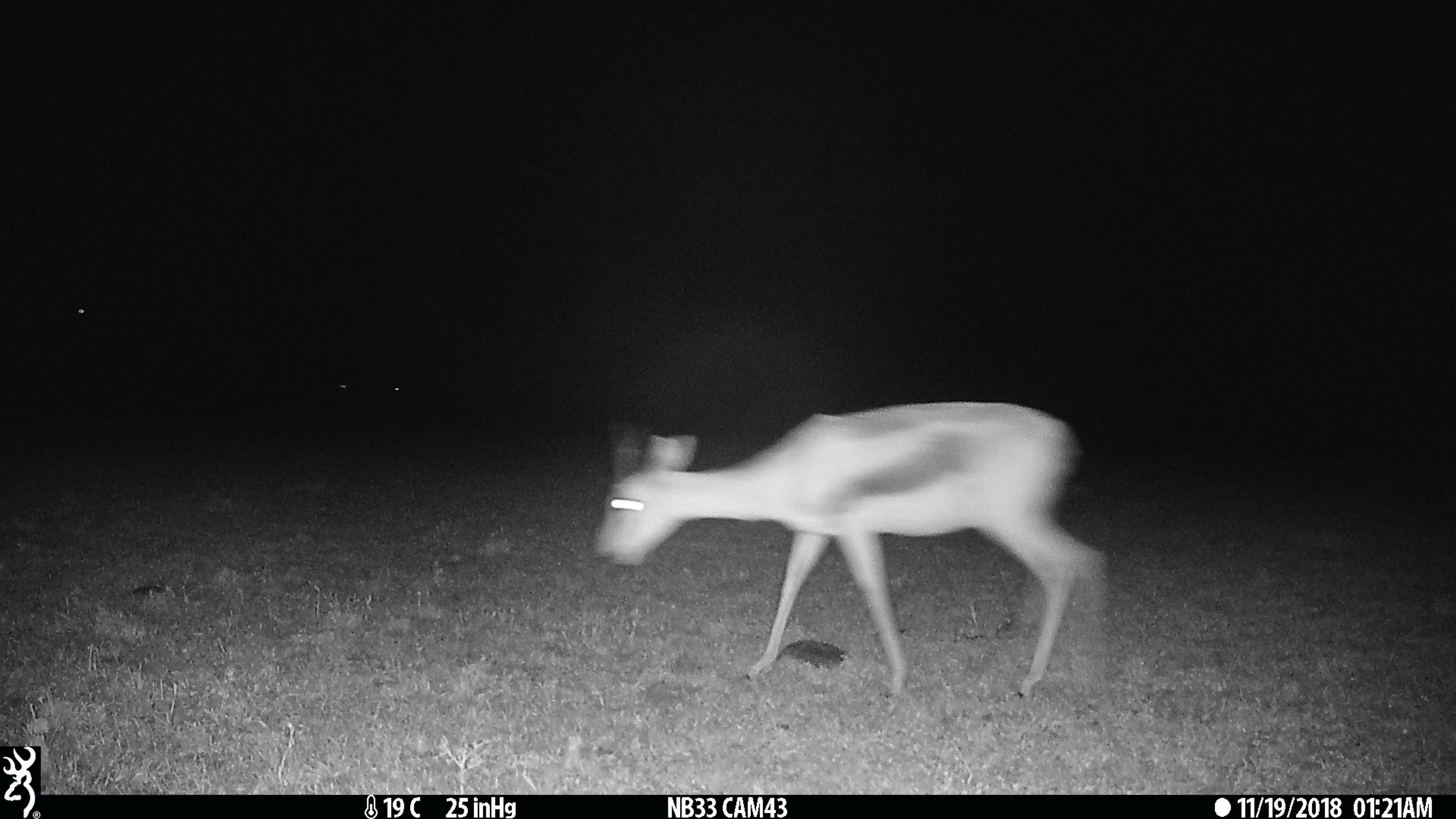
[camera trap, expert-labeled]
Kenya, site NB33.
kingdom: Animalia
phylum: Chordata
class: Mammalia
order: Artiodactyla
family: Bovidae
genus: Eudorcas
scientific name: Eudorcas thomsonii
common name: thomon's gazelle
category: gazelle thomsons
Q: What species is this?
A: Gazelle thomsons (thomon's gazelle) (Eudorcas thomsonii).